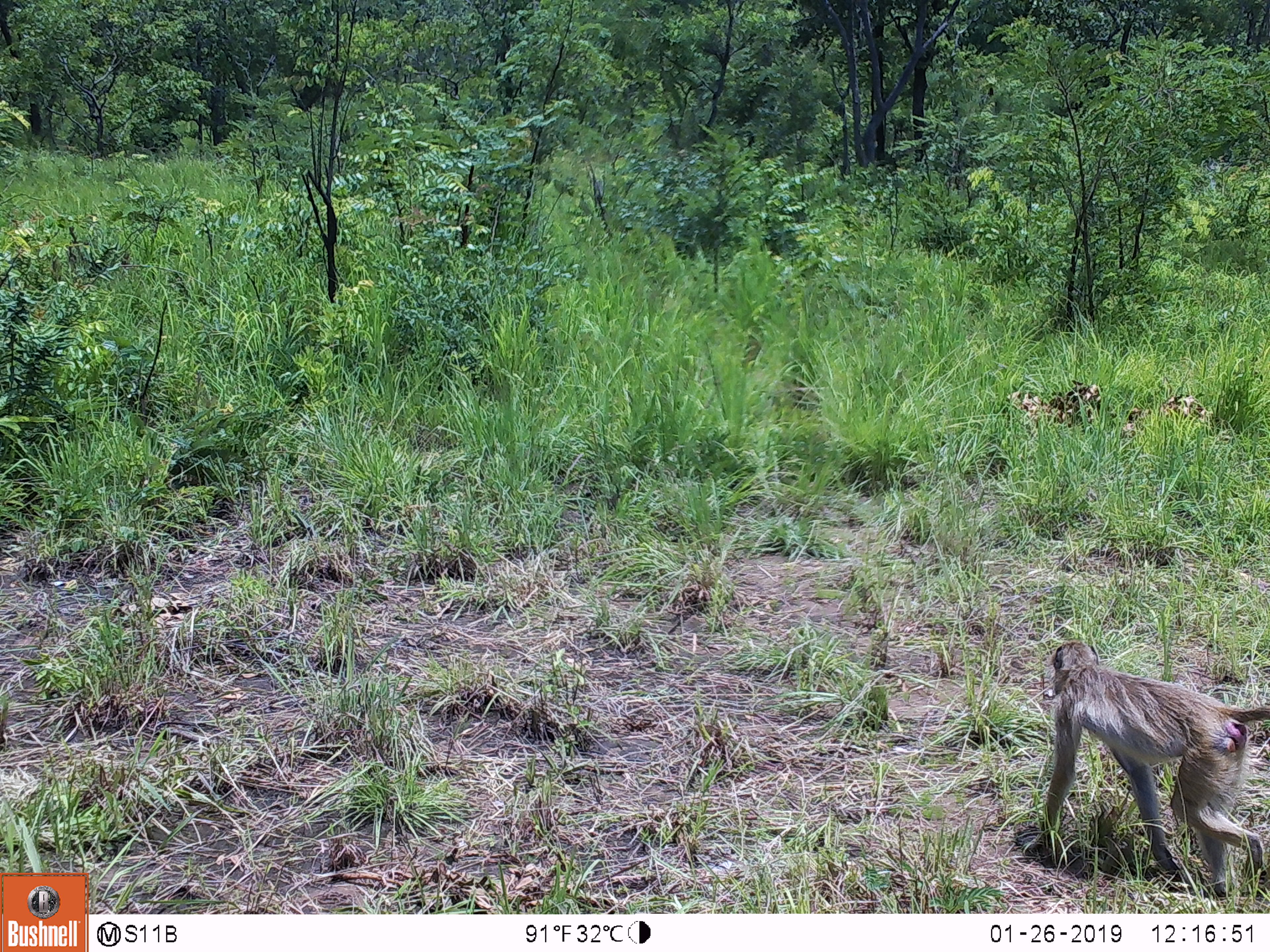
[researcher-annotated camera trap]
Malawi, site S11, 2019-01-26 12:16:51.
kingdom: Animalia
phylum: Chordata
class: Mammalia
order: Primates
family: Cercopithecidae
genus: Papio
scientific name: Papio cynocephalus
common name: yellow baboon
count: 1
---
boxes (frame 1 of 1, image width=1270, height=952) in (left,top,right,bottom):
yellow baboon: (1020,634,1266,899)